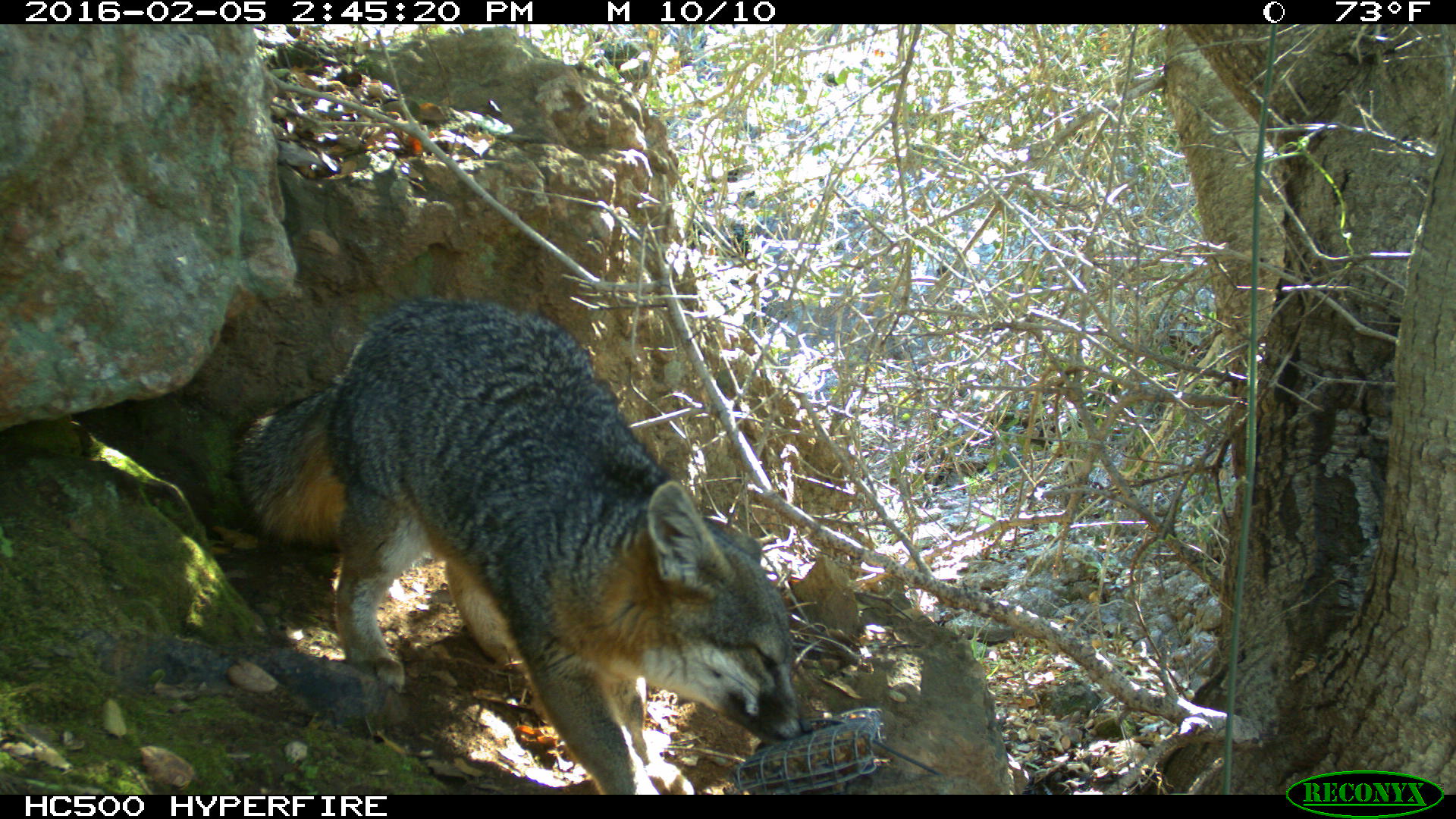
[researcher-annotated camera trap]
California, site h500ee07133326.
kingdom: Animalia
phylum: Chordata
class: Mammalia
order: Carnivora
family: Canidae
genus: Urocyon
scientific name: Urocyon littoralis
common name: island fox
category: fox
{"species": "fox (island fox) (Urocyon littoralis)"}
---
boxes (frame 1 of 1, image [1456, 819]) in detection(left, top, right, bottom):
fox: detection(234, 297, 814, 794)